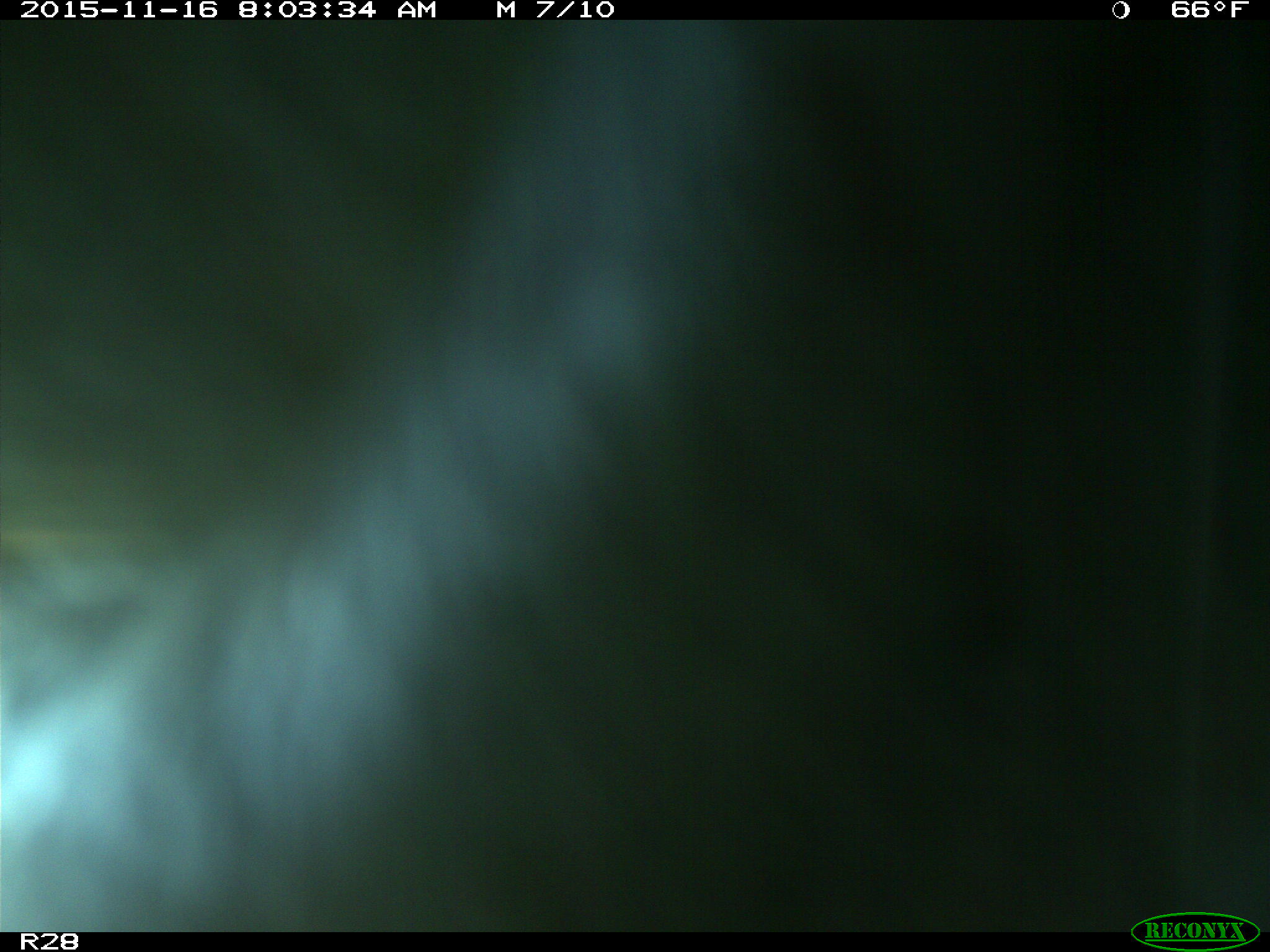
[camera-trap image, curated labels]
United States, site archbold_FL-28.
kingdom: Animalia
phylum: Chordata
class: Mammalia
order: Artiodactyla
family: Bovidae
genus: Bos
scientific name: Bos taurus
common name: domestic cow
Bos taurus (domestic cow).